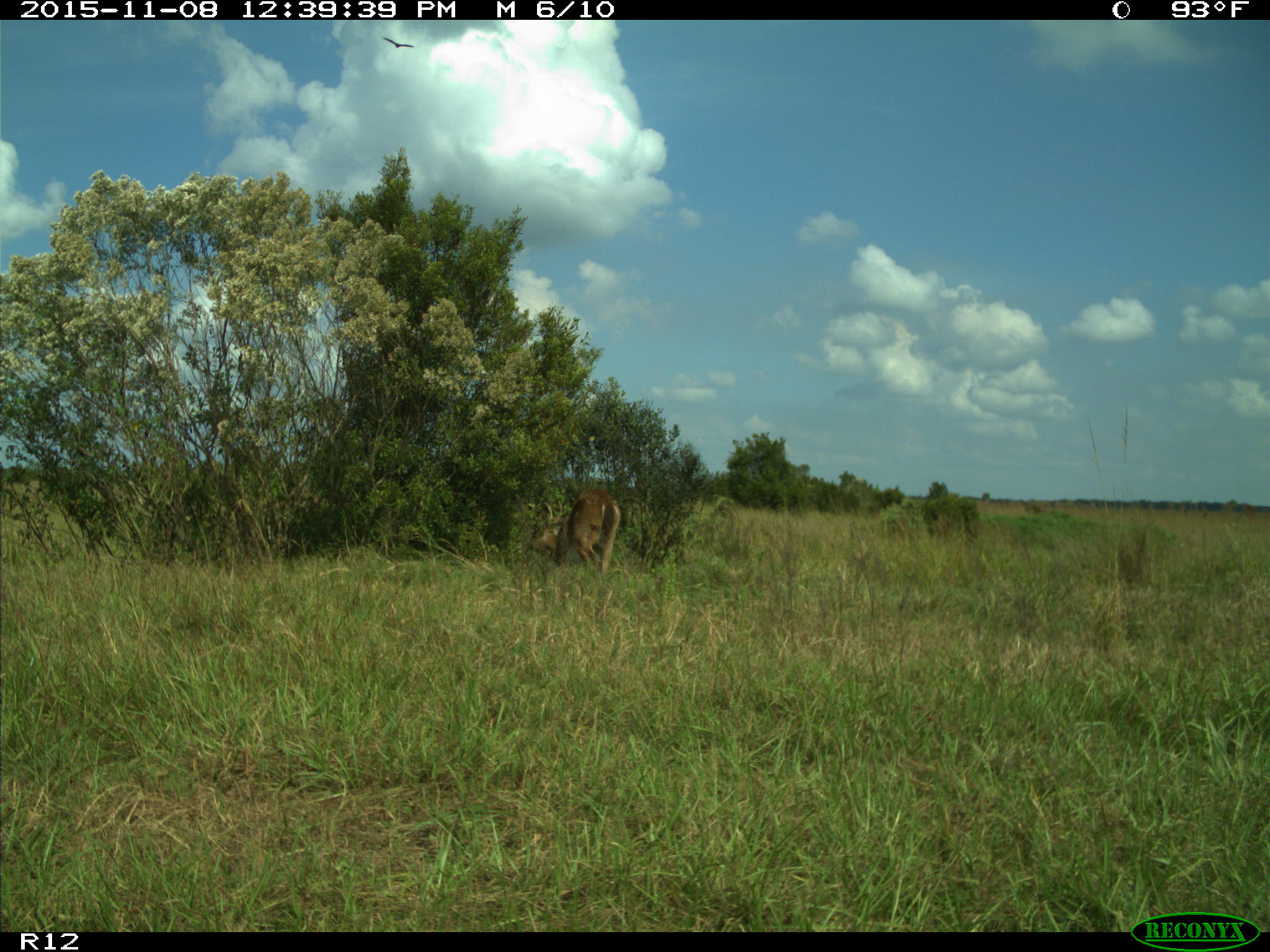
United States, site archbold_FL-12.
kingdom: Animalia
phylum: Chordata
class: Mammalia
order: Artiodactyla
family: Cervidae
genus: Odocoileus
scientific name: Odocoileus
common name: deer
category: unidentified deer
Unidentified deer (deer) (Odocoileus).